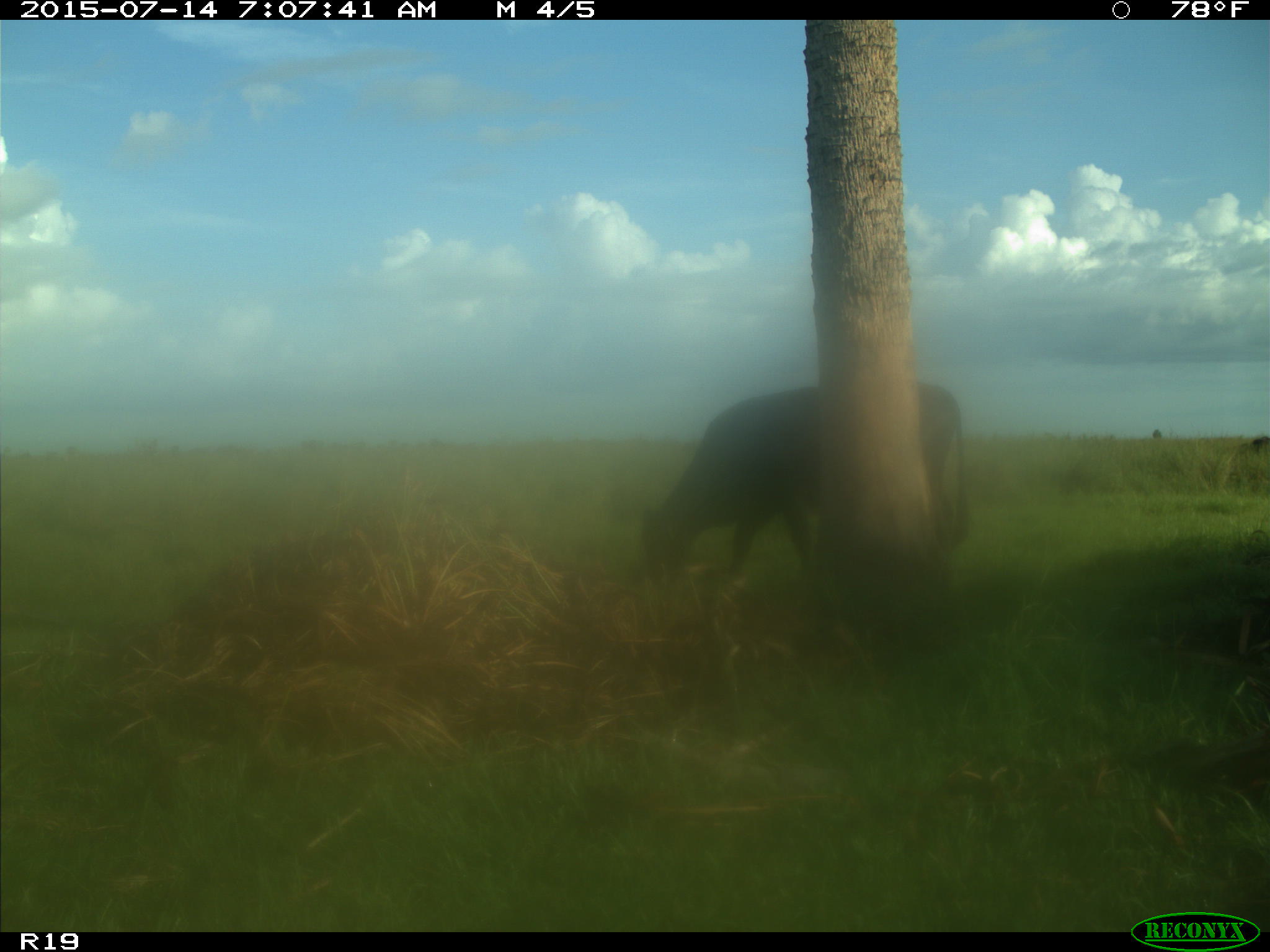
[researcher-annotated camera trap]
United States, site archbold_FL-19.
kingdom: Animalia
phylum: Chordata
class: Mammalia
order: Artiodactyla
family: Bovidae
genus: Bos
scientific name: Bos taurus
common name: domestic cow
Bos taurus (domestic cow).